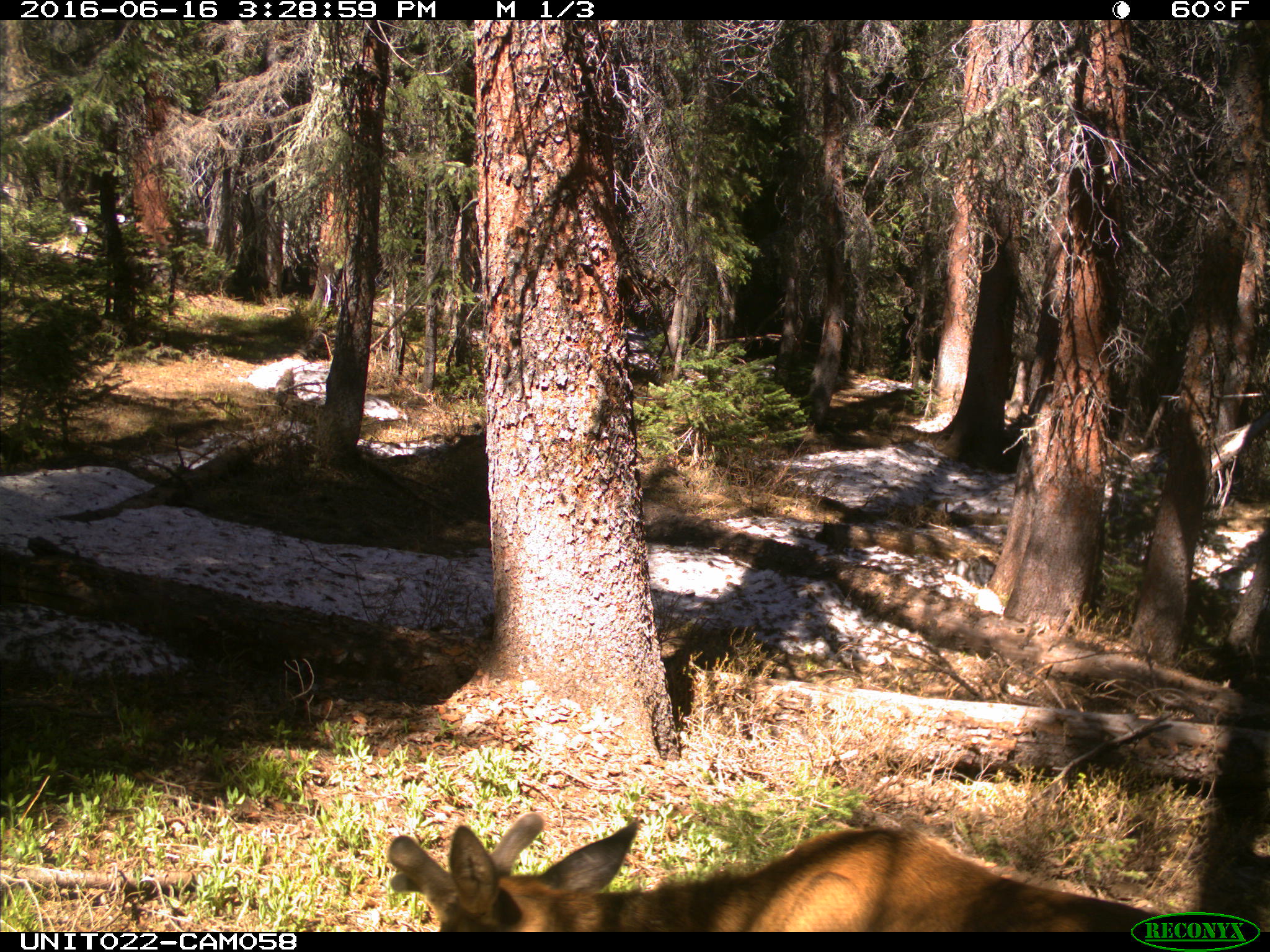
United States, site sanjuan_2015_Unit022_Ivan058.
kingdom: Animalia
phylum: Chordata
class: Mammalia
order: Artiodactyla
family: Cervidae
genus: Cervus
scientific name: Cervus elaphus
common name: red deer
Cervus elaphus (red deer).